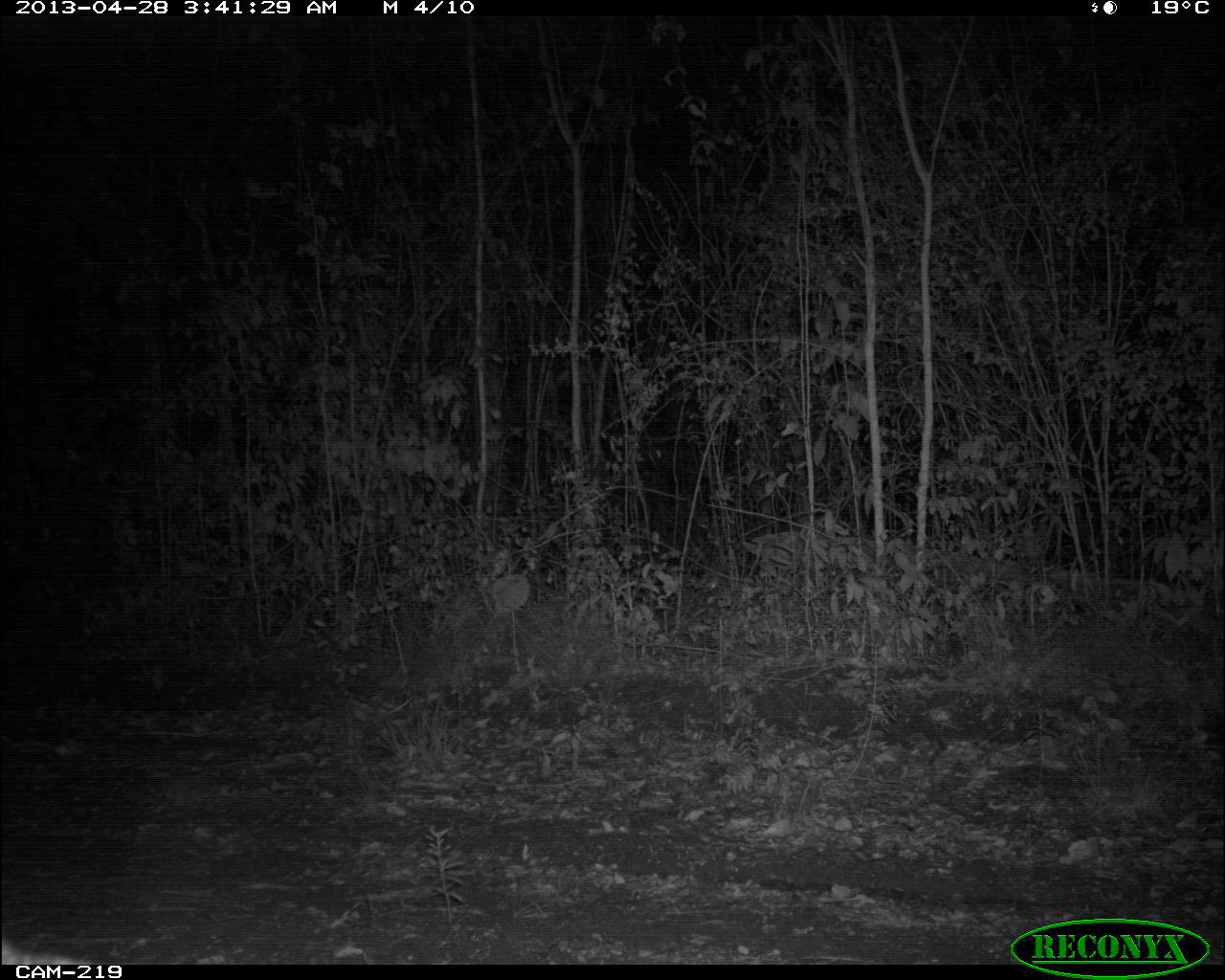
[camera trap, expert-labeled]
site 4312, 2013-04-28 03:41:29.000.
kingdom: Animalia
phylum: Chordata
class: Mammalia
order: Carnivora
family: Canidae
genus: Urocyon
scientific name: Urocyon cinereoargenteus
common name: gray fox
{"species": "Urocyon cinereoargenteus (gray fox)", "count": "1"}